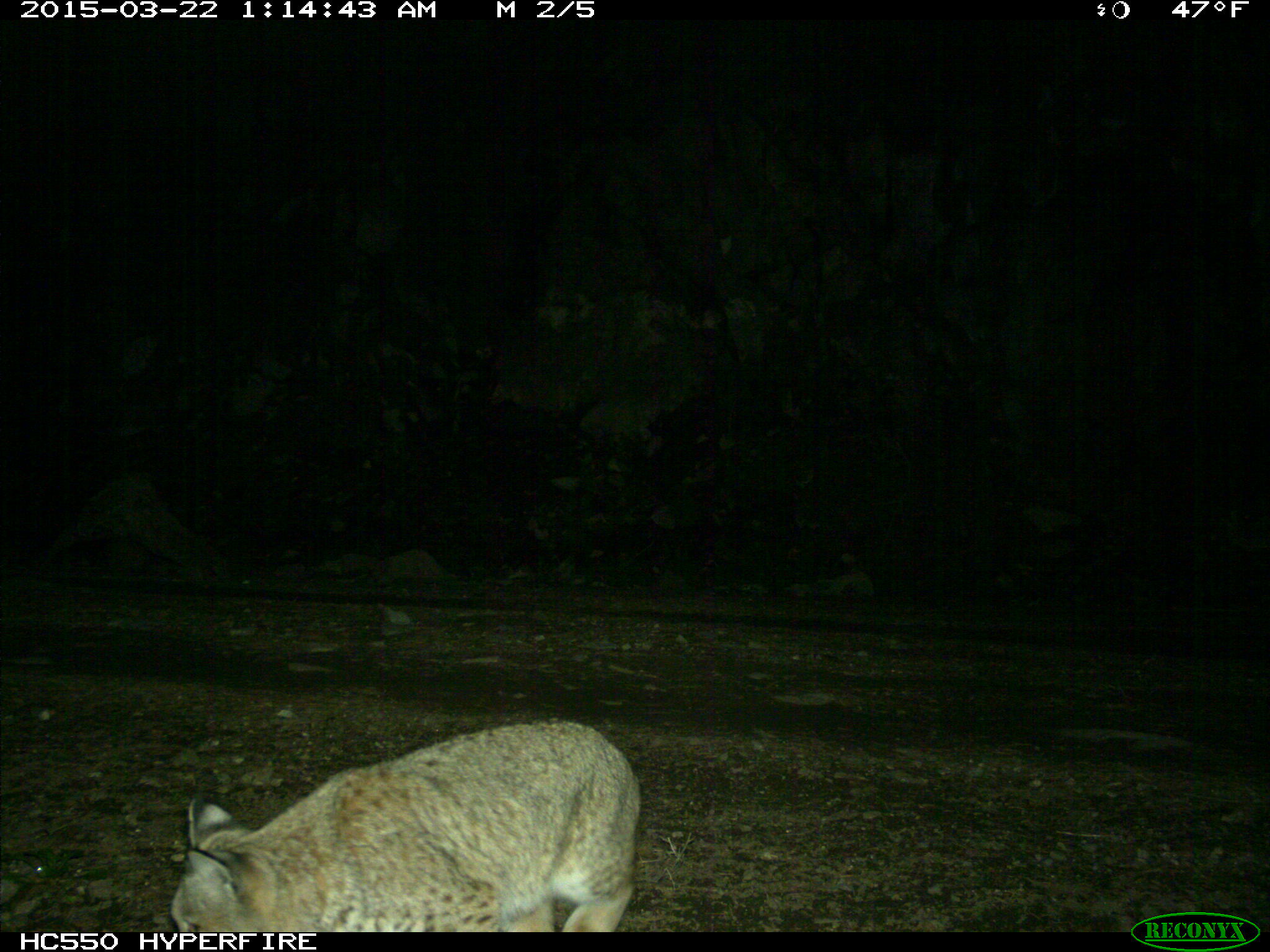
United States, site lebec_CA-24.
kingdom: Animalia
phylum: Chordata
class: Mammalia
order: Carnivora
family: Felidae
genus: Lynx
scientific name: Lynx rufus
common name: bobcat